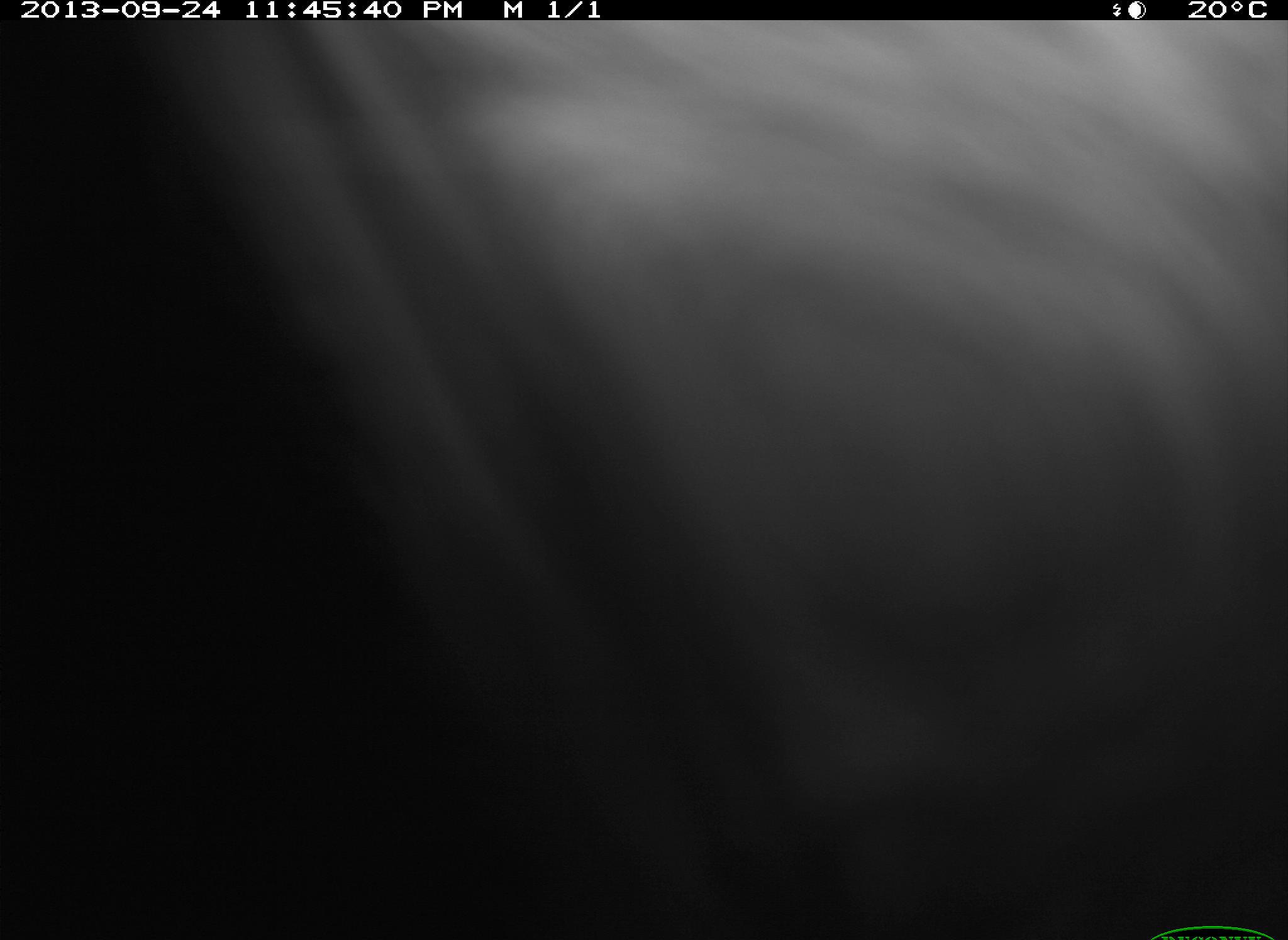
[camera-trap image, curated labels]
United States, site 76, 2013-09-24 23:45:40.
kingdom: Animalia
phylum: Chordata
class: Mammalia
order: Artiodactyla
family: Bovidae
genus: Bos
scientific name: Bos taurus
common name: cow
Cow (Bos taurus).